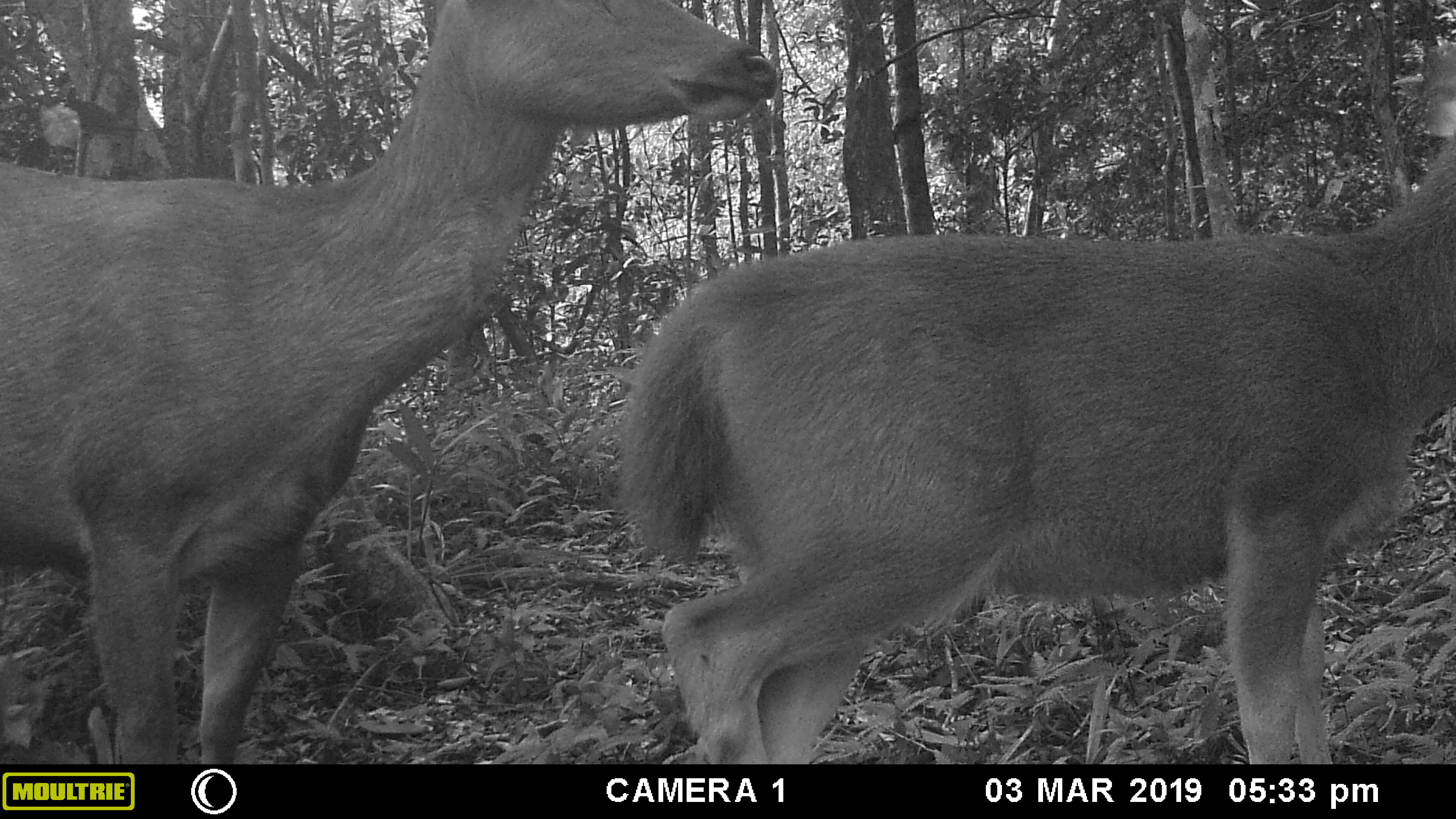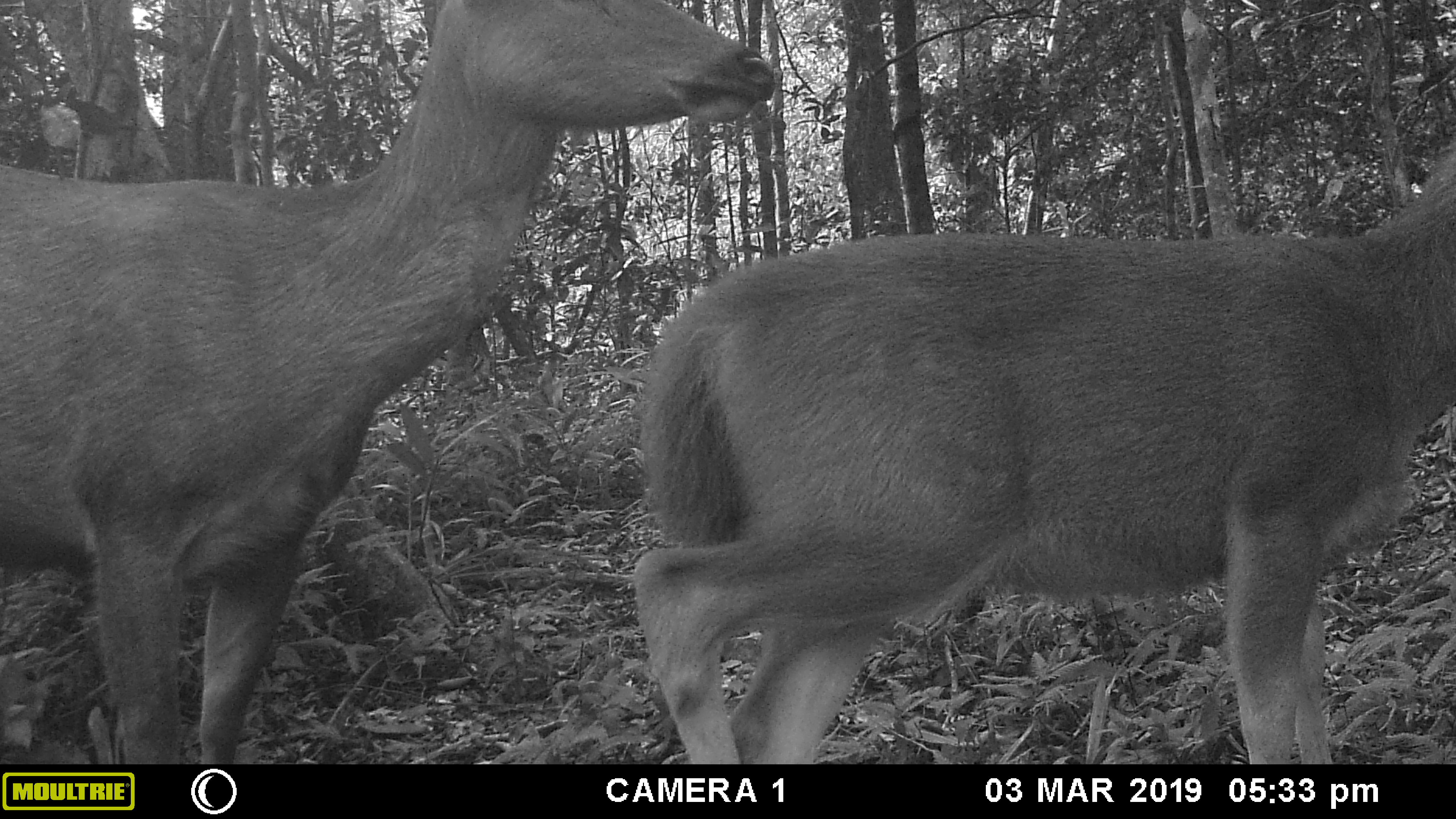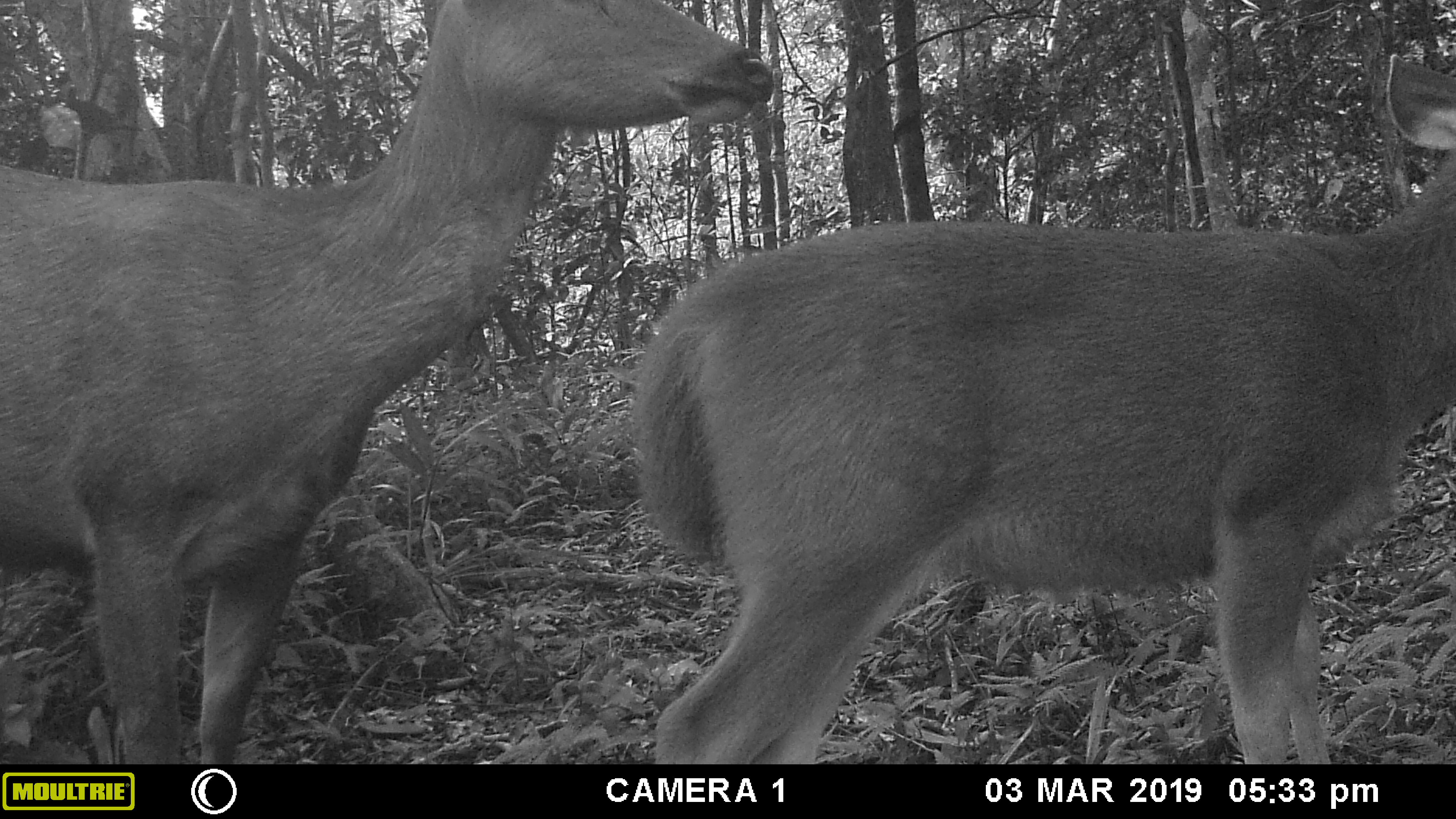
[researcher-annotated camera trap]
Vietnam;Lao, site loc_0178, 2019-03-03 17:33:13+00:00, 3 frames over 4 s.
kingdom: Animalia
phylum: Chordata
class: Mammalia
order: Artiodactyla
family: Cervidae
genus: Rusa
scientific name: Rusa unicolor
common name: sambar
Sambar (Rusa unicolor). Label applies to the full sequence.